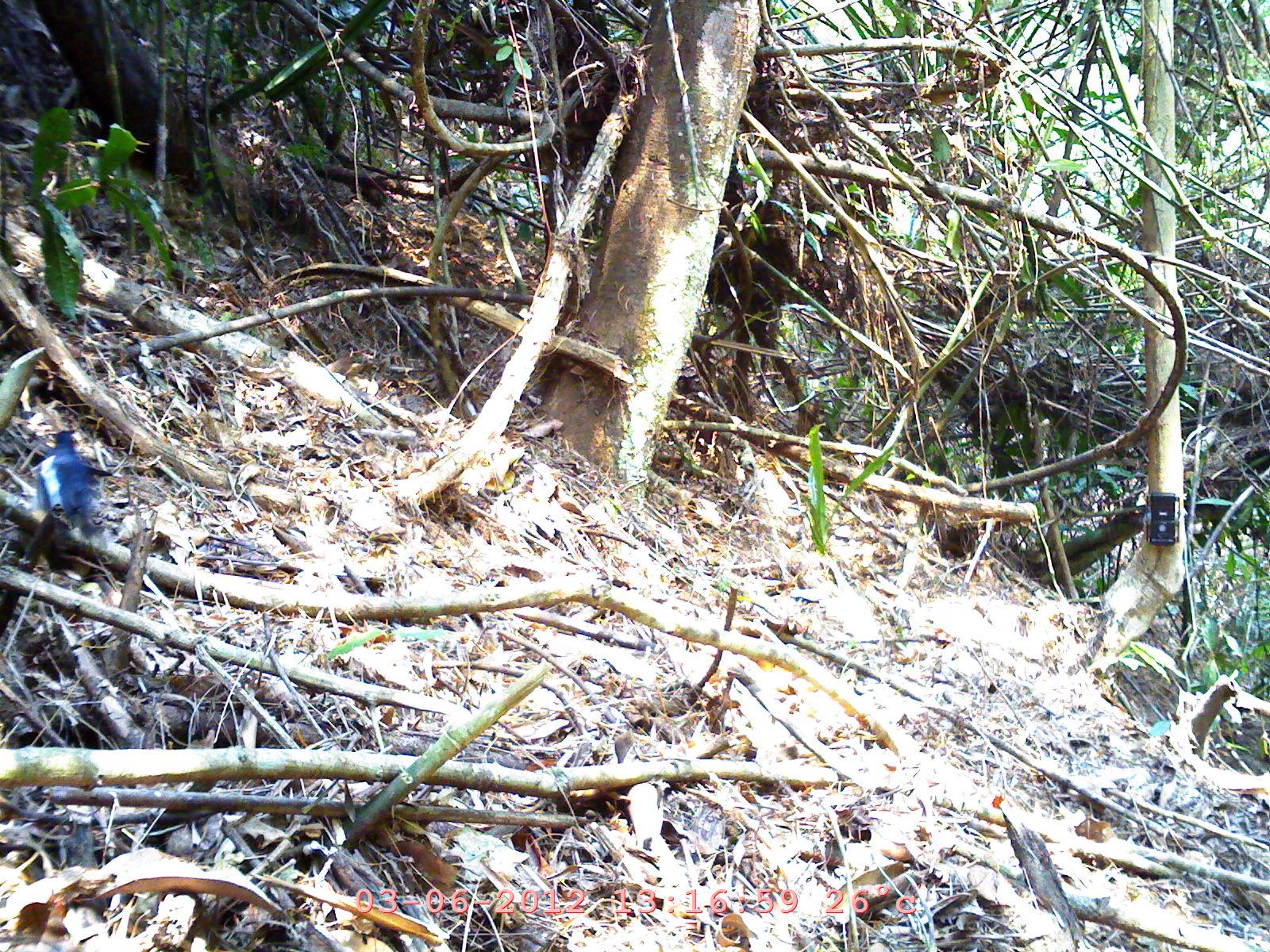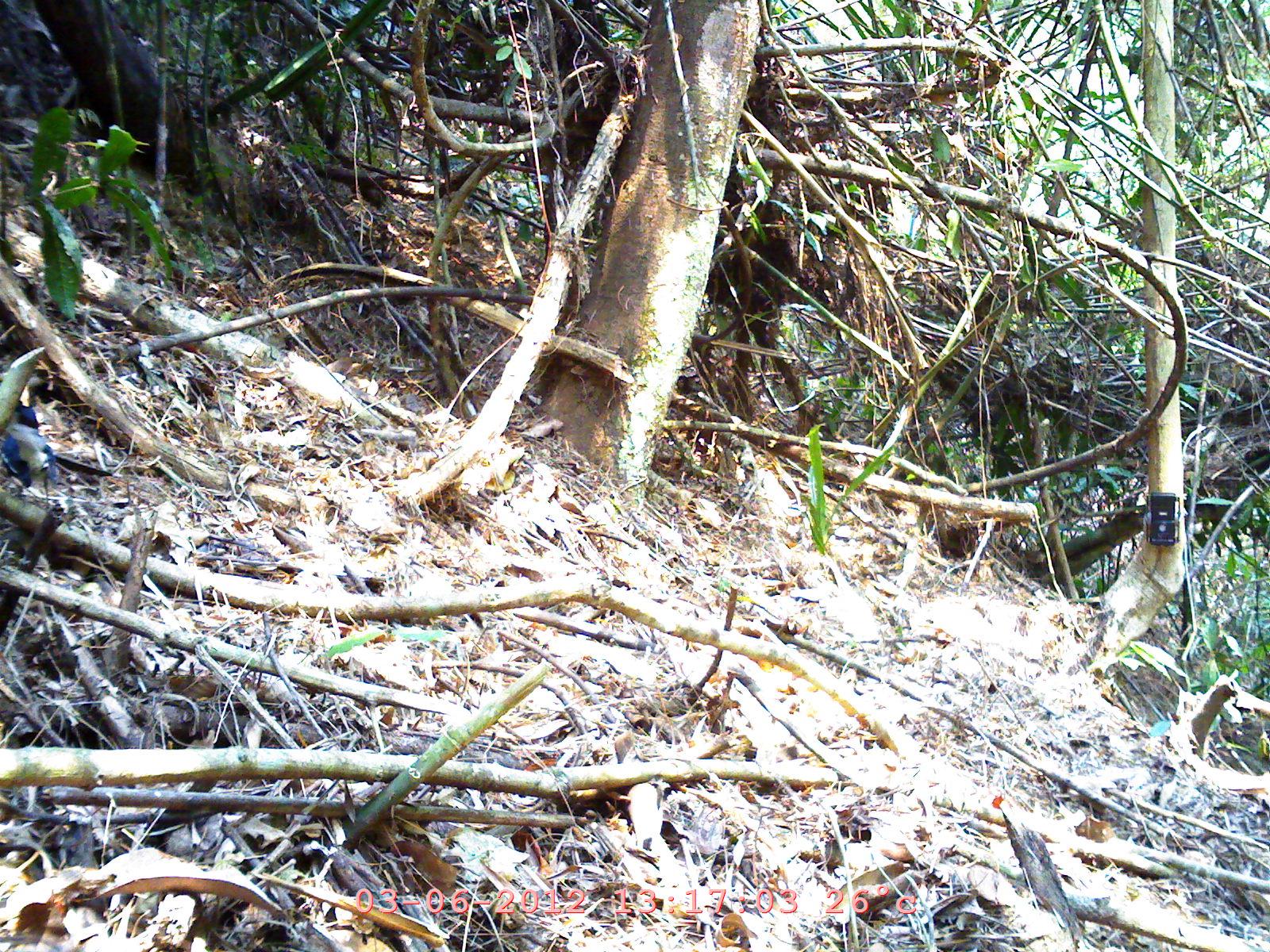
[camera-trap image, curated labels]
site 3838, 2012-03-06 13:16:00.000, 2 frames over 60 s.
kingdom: Animalia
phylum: Chordata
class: Aves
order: Passeriformes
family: Muscicapidae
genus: Myophonus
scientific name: Myophonus caeruleus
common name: blue whistling thrush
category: myophonus caerulus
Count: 1.